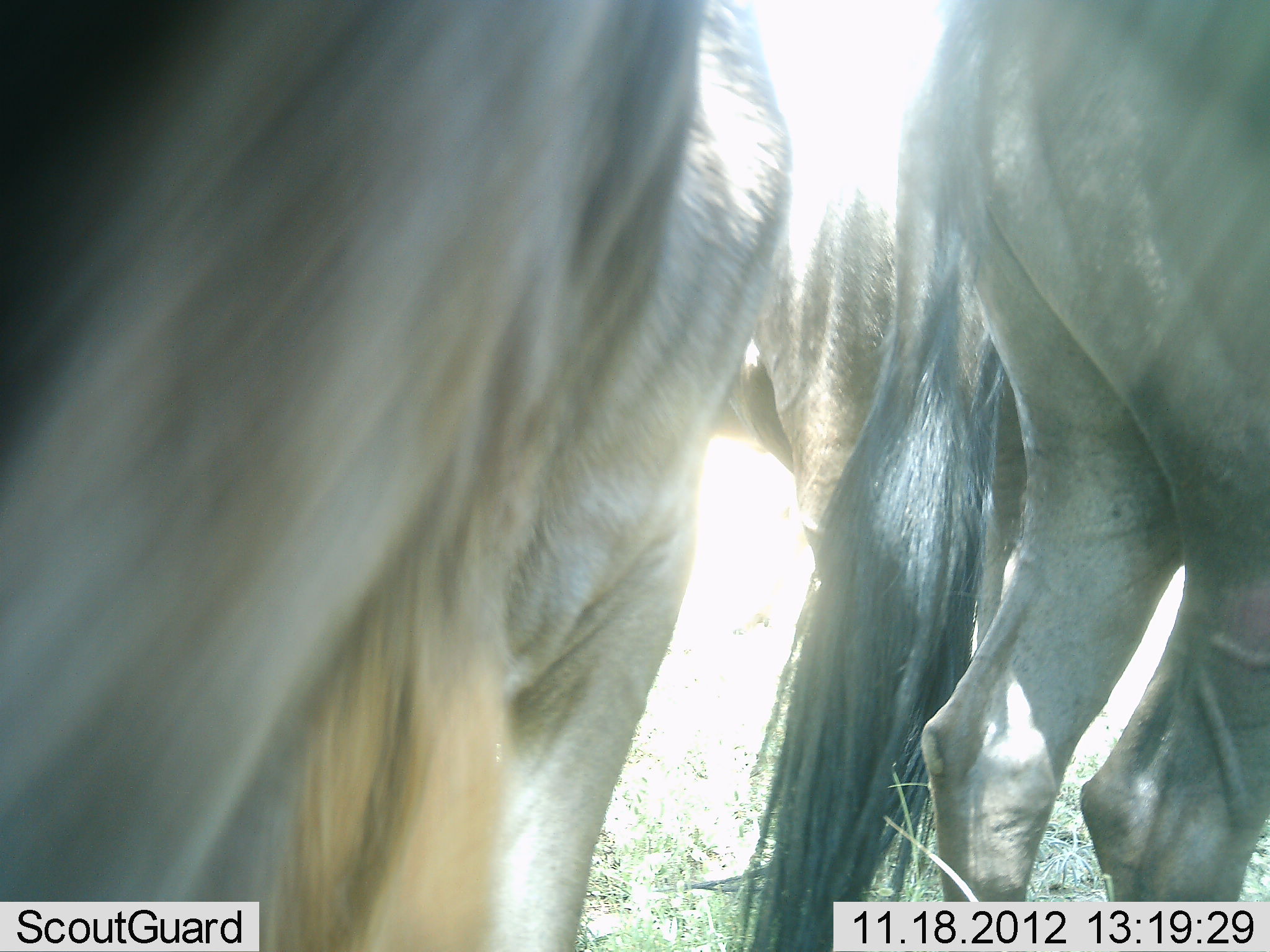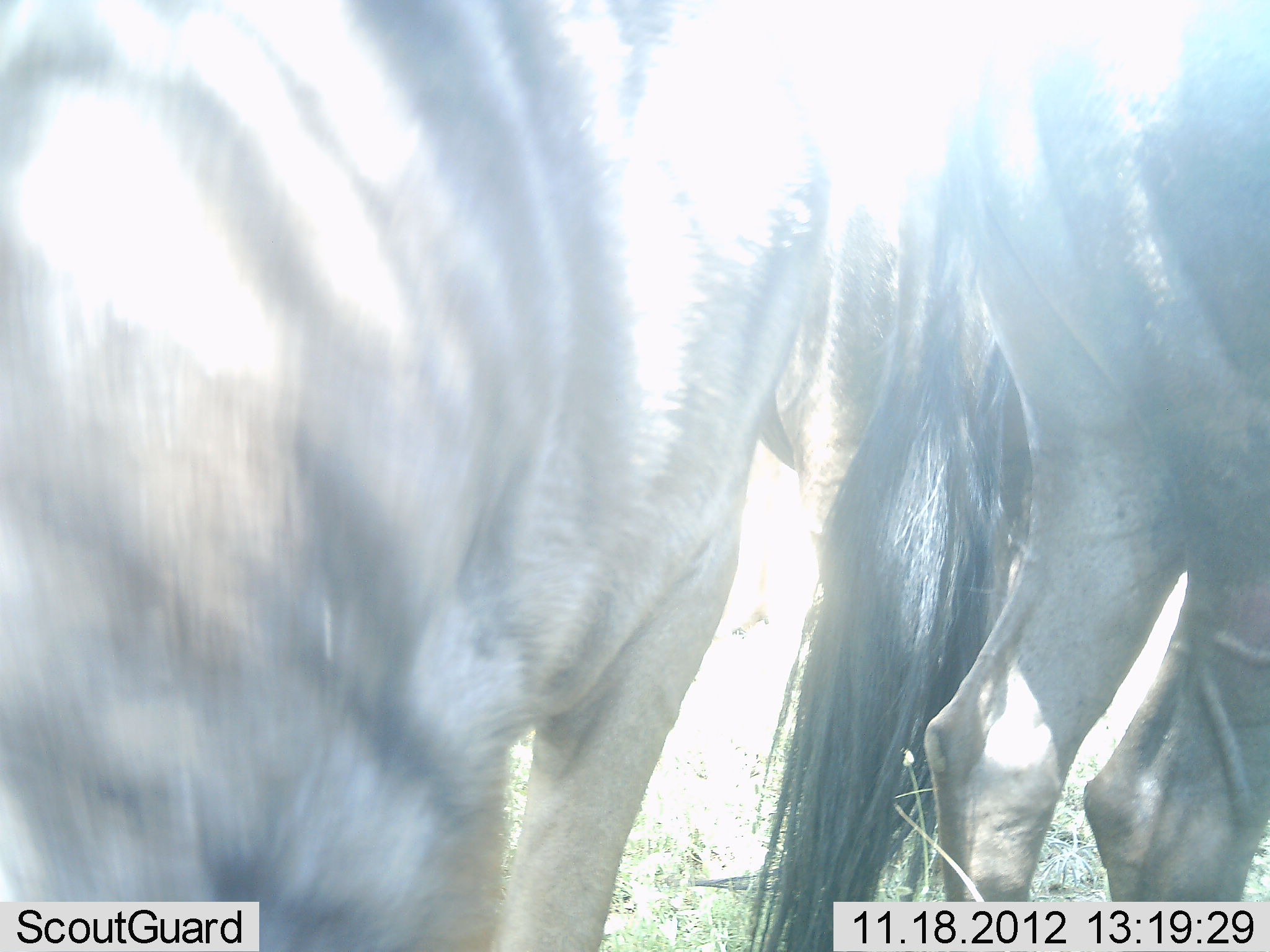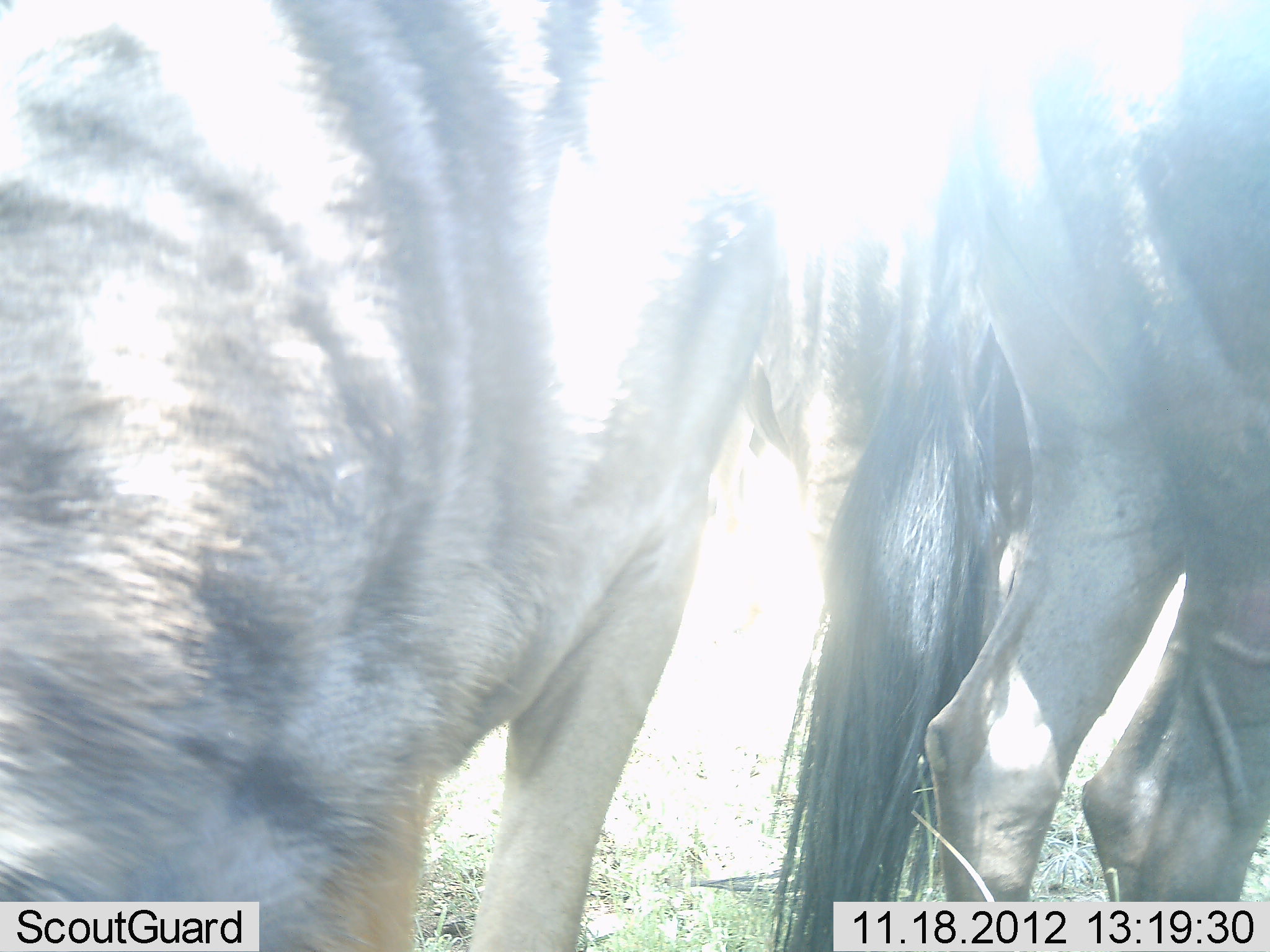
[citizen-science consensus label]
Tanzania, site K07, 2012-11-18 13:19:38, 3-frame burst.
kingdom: Animalia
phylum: Chordata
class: Mammalia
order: Artiodactyla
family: Bovidae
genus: Connochaetes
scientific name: Connochaetes taurinus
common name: blue wildebeest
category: wildebeest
Wildebeest (blue wildebeest) (Connochaetes taurinus), count 3. Behavior (volunteer vote fractions): standing 100%, resting 0%, moving 20%, interacting 0%. Young present (vote fraction): 0%. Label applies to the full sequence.